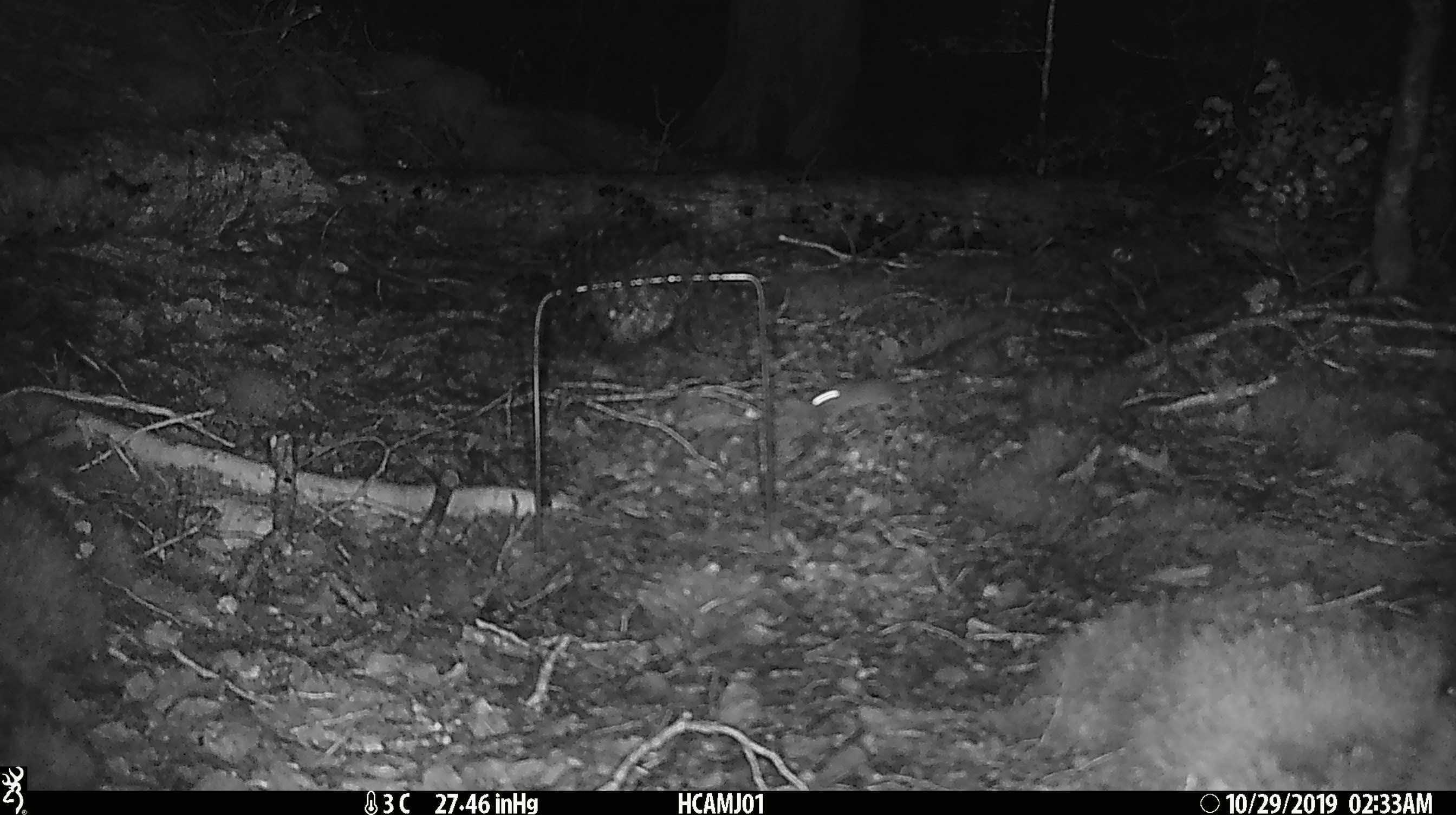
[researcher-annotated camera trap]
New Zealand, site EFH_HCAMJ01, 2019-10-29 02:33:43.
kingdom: Animalia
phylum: Chordata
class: Mammalia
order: Rodentia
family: Muridae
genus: Mus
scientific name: Mus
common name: mouse